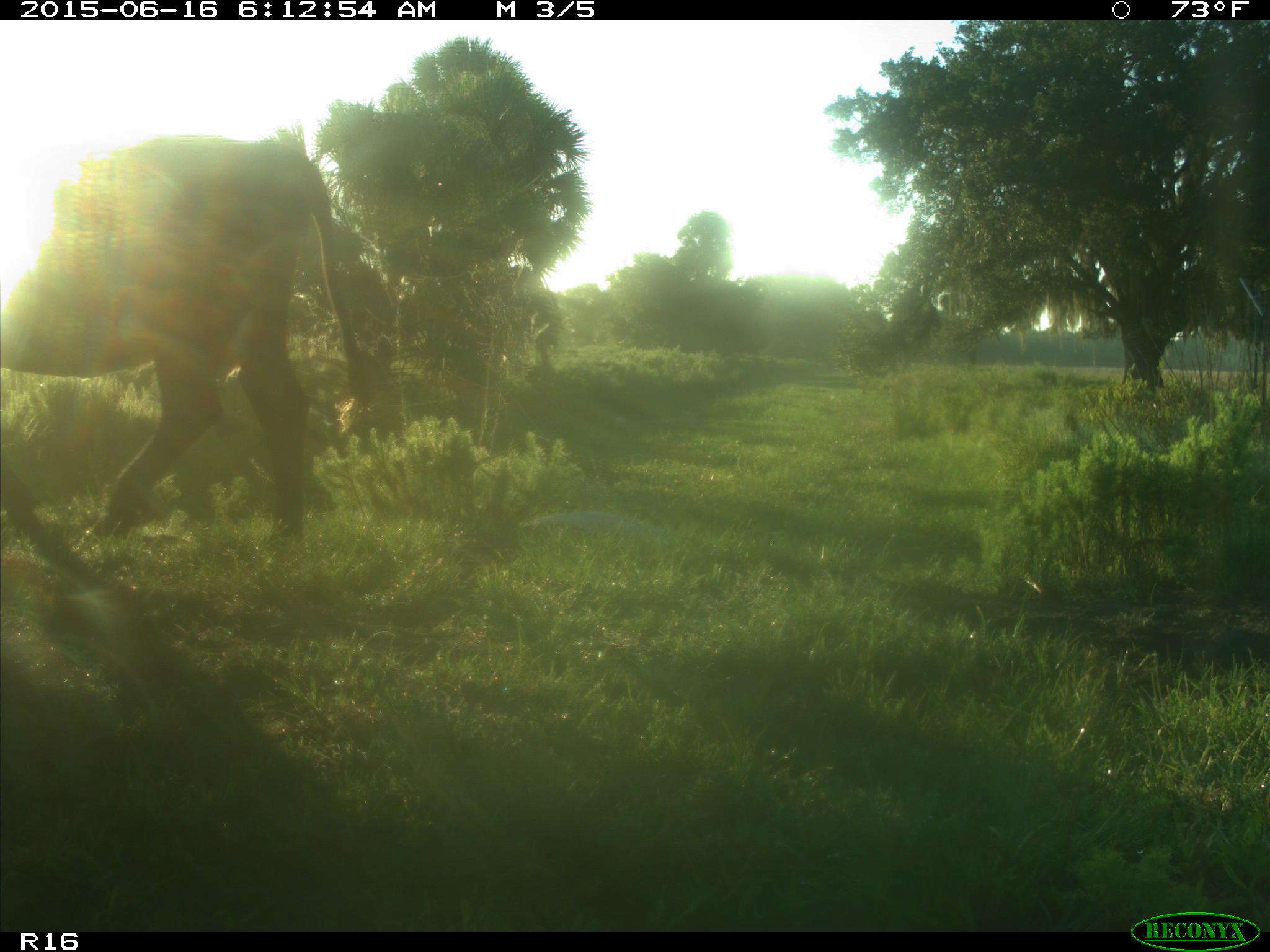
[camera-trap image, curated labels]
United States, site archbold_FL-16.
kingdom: Animalia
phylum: Chordata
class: Mammalia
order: Artiodactyla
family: Bovidae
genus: Bos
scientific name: Bos taurus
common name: domestic cow